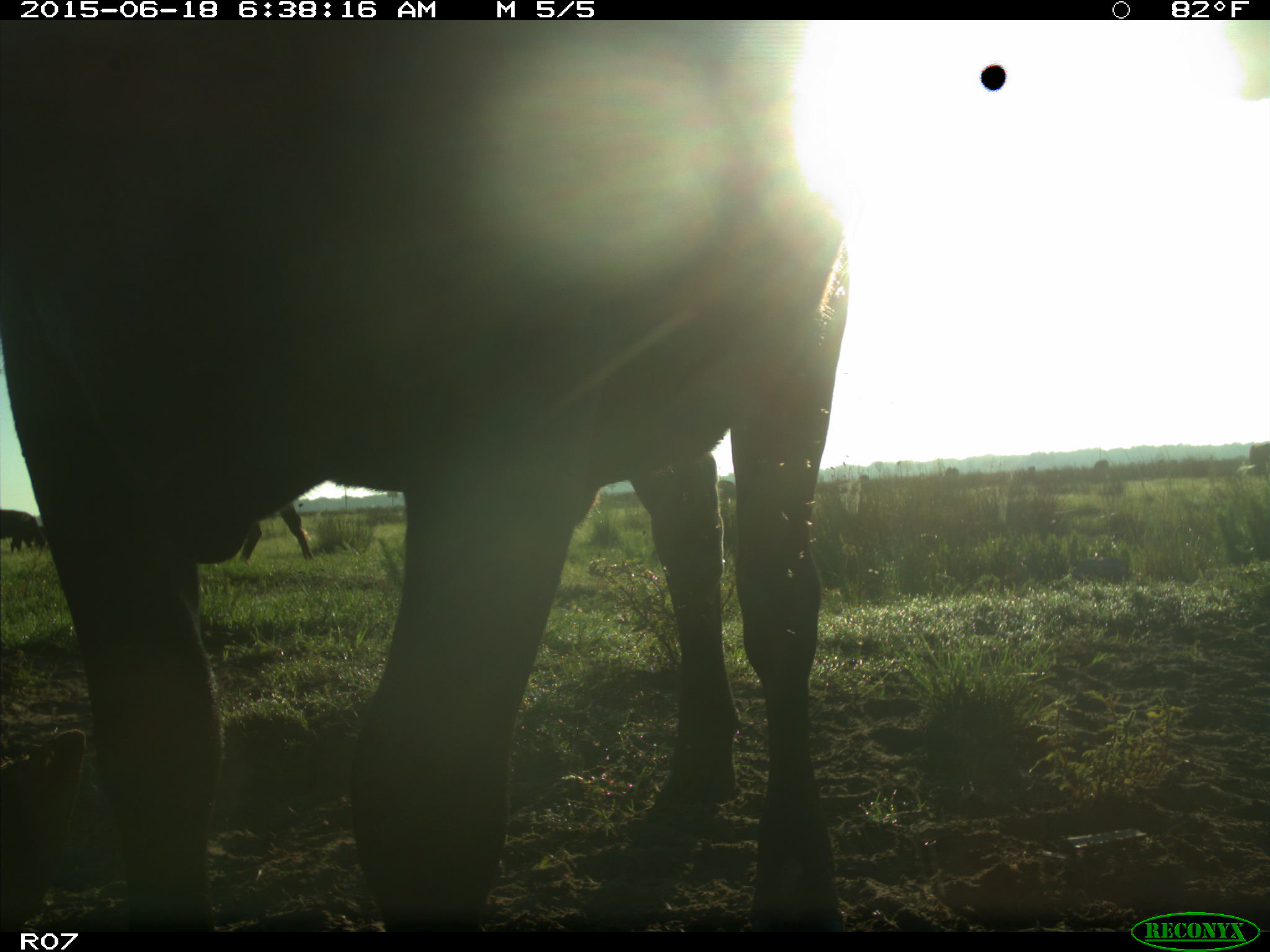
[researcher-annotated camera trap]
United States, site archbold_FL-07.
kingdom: Animalia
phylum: Chordata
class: Mammalia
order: Artiodactyla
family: Bovidae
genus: Bos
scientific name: Bos taurus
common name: domestic cow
Bos taurus (domestic cow).